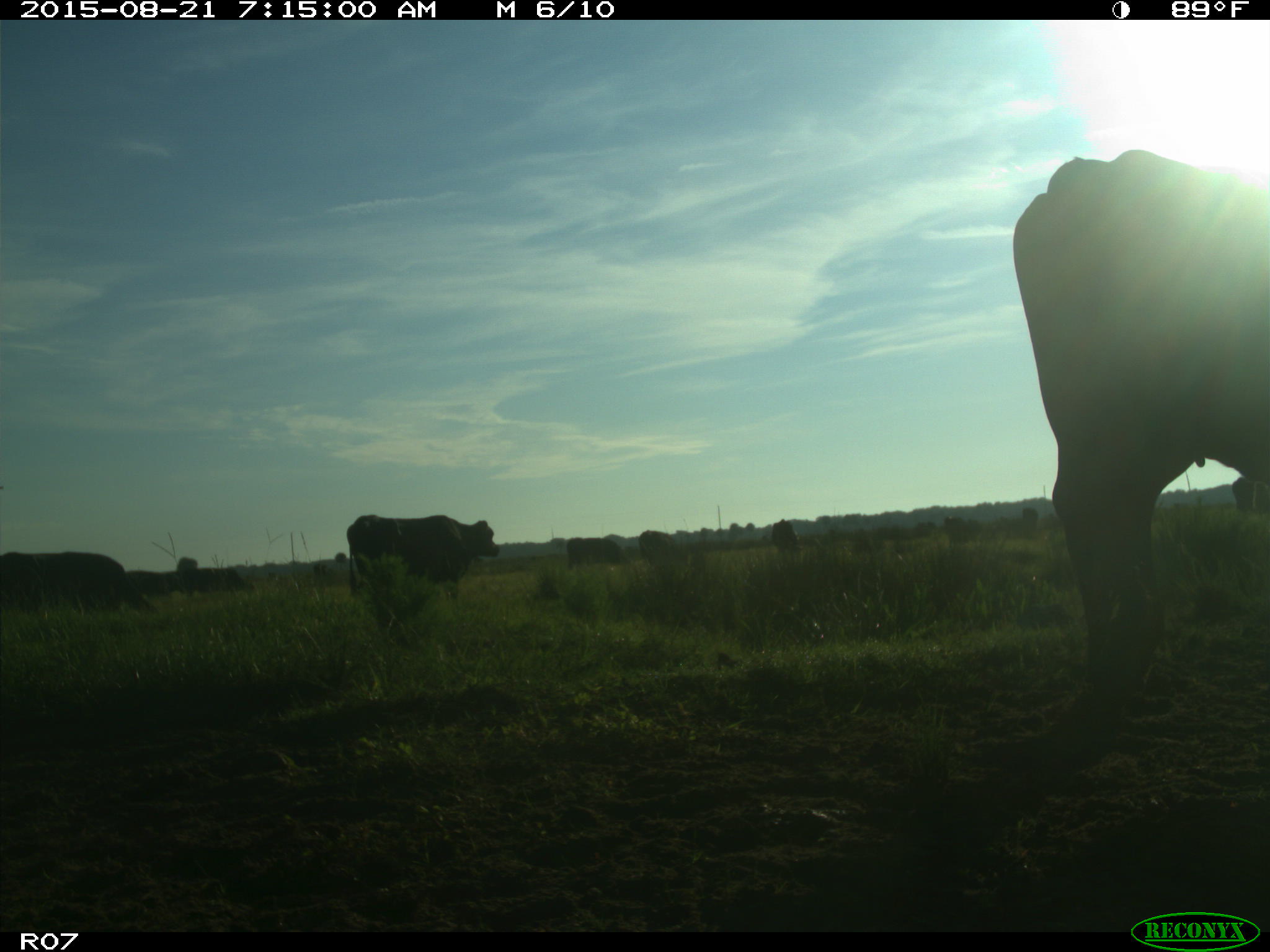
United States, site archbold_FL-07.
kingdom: Animalia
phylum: Chordata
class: Mammalia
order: Artiodactyla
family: Bovidae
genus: Bos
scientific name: Bos taurus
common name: domestic cow